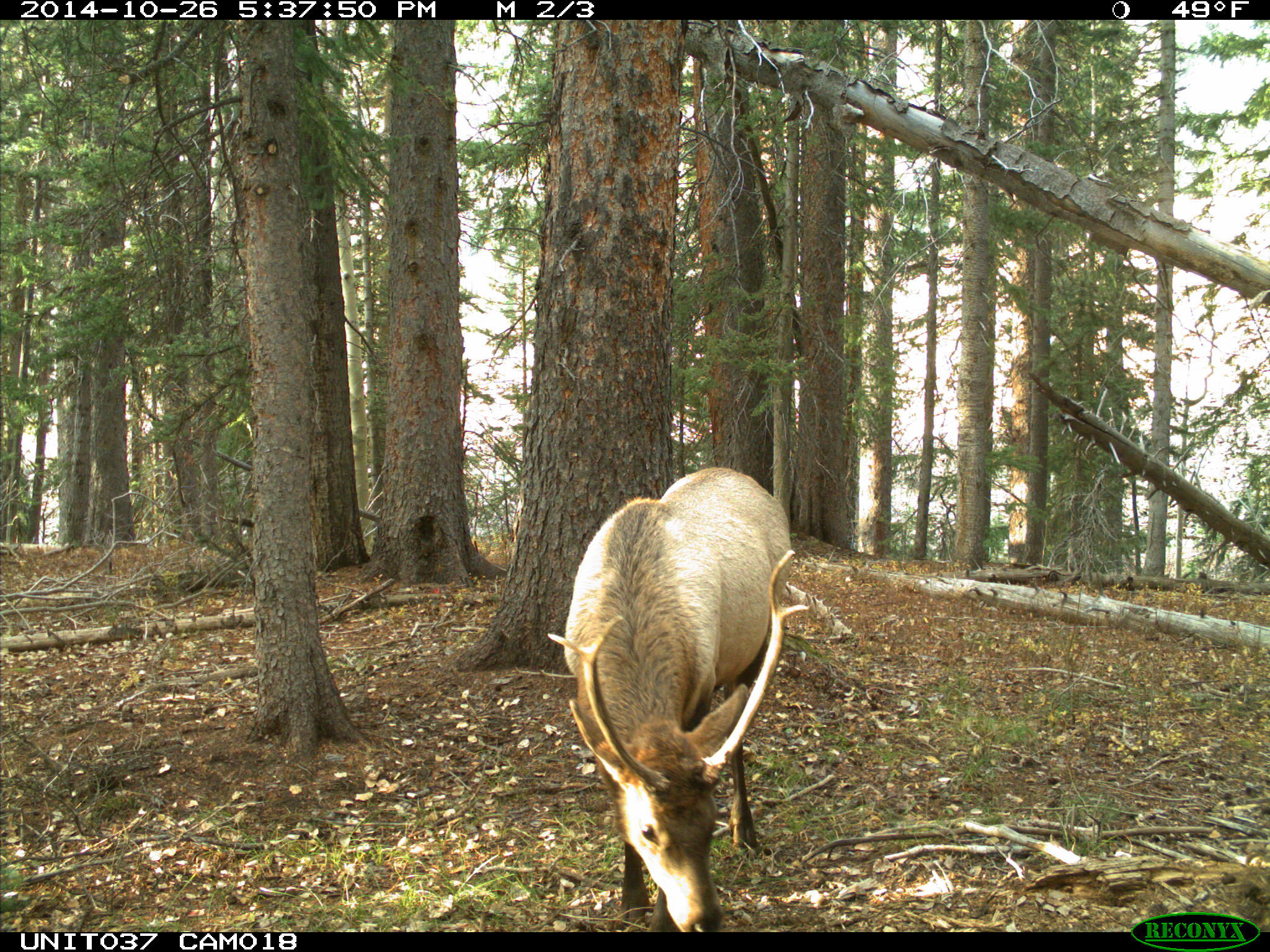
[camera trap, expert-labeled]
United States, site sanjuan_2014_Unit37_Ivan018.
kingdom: Animalia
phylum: Chordata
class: Mammalia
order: Artiodactyla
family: Cervidae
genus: Cervus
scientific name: Cervus elaphus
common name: red deer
Cervus elaphus (red deer).